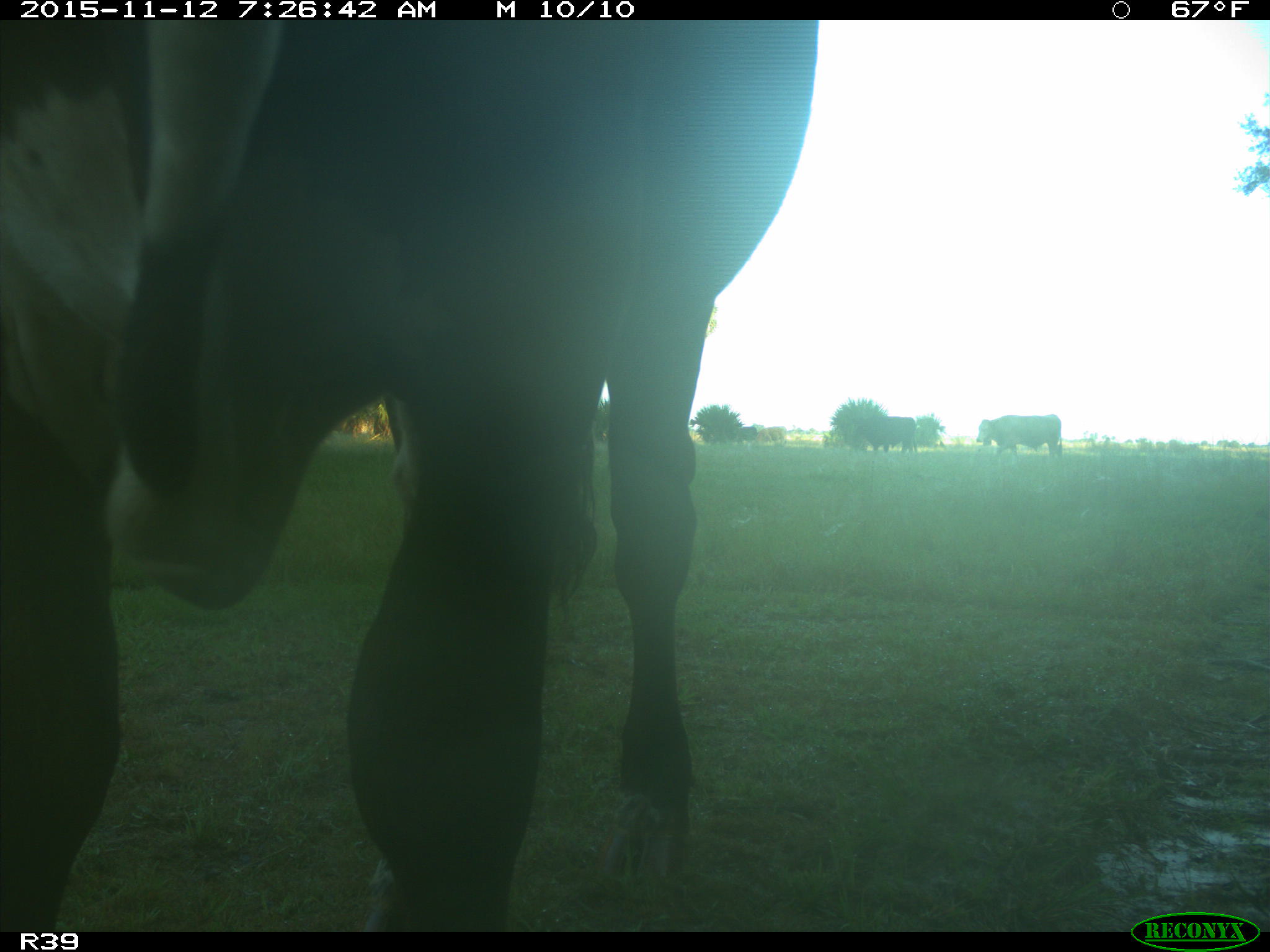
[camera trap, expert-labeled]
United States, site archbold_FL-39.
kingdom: Animalia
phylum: Chordata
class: Mammalia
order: Artiodactyla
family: Bovidae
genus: Bos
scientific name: Bos taurus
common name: domestic cow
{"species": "Bos taurus (domestic cow)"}